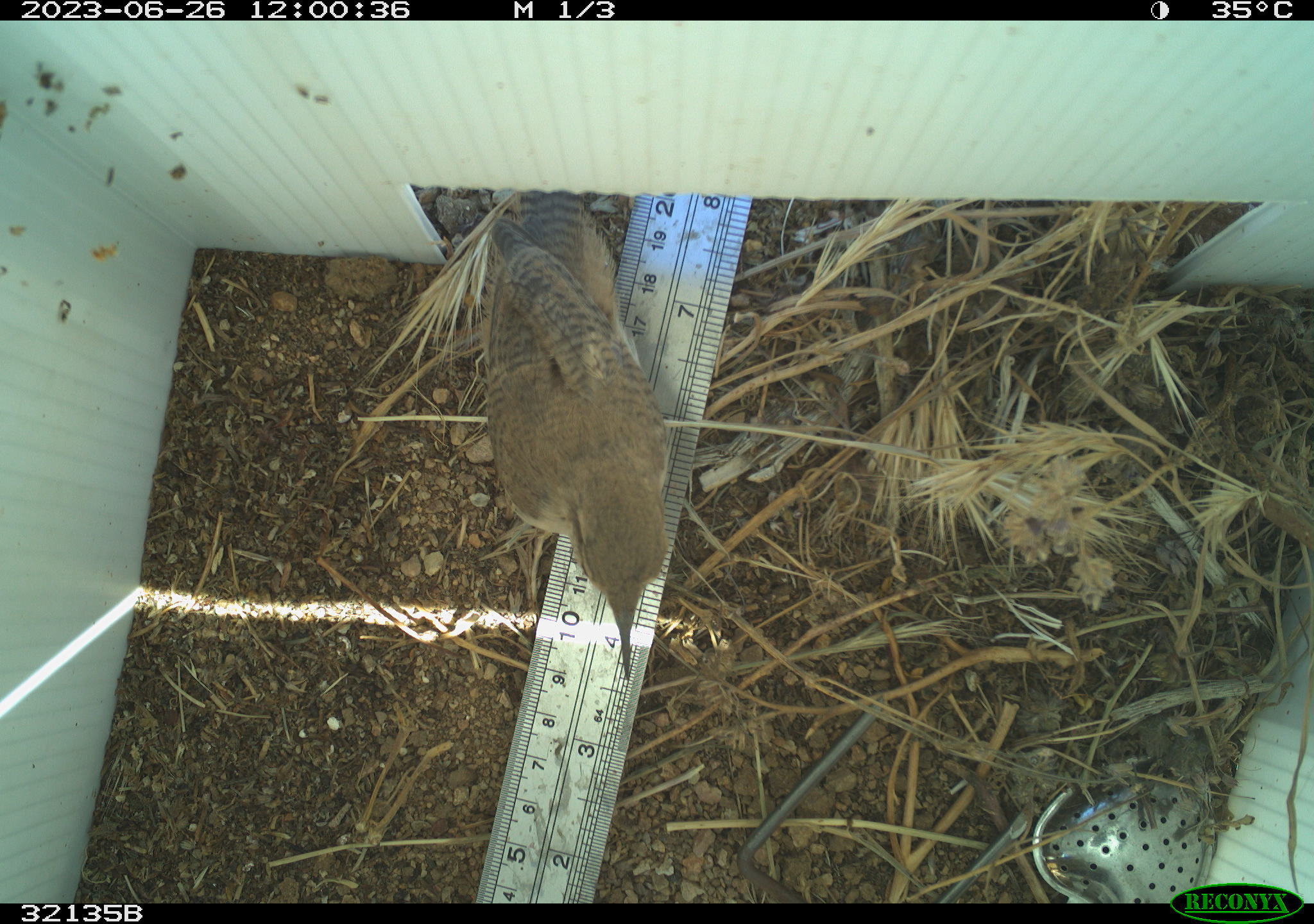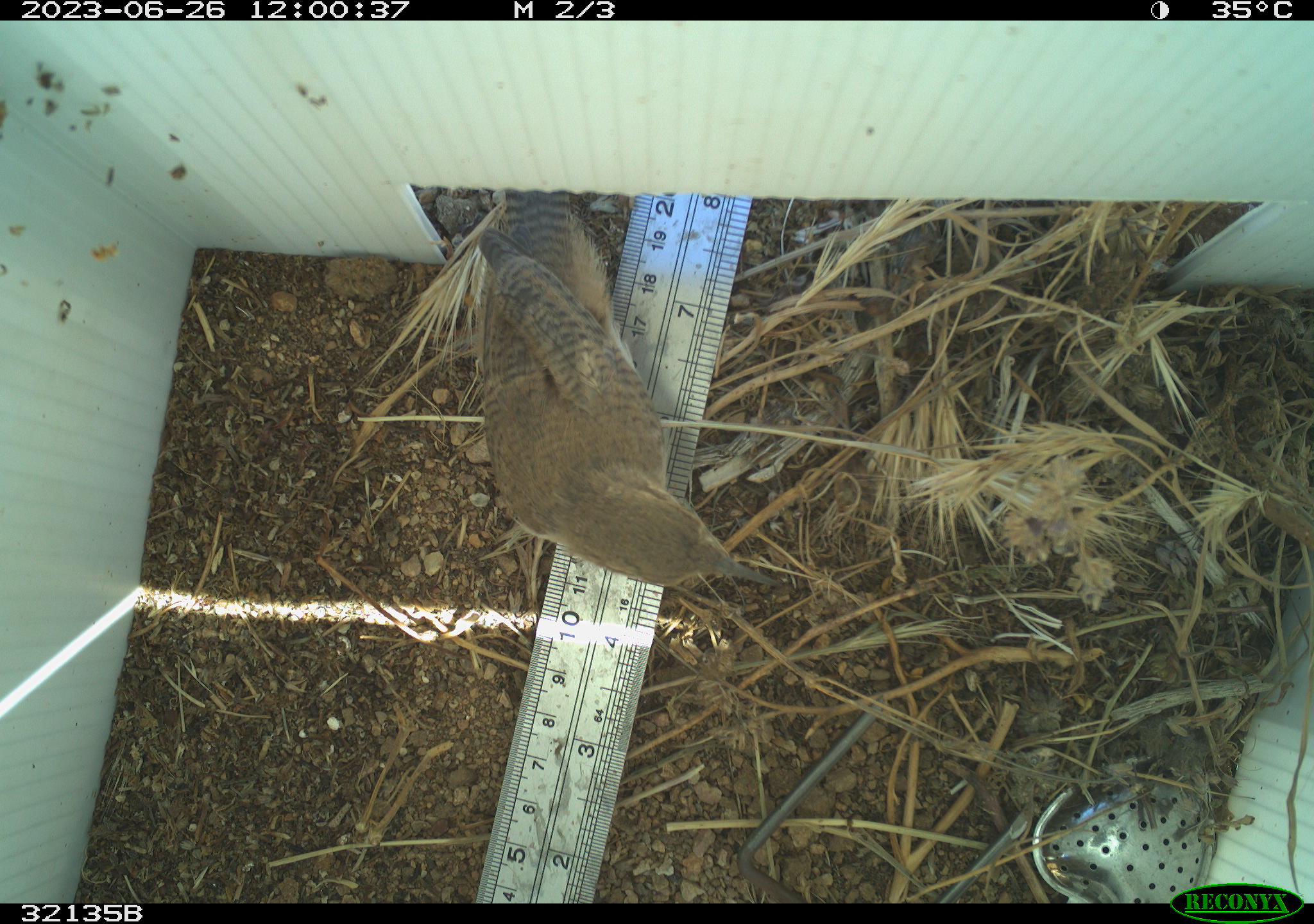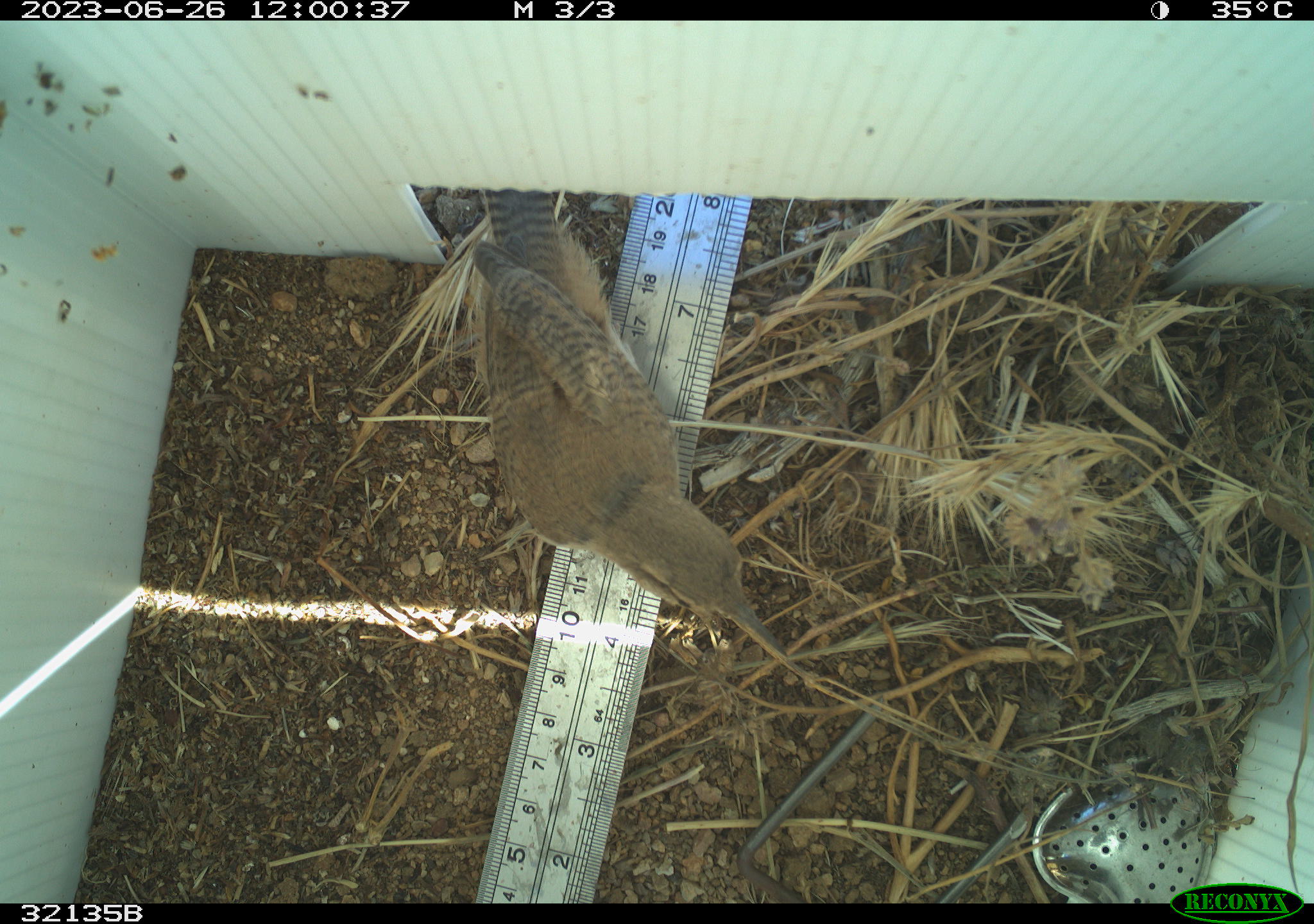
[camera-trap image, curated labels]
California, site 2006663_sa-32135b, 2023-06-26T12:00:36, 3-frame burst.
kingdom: Animalia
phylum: Chordata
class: Aves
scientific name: Aves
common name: bird